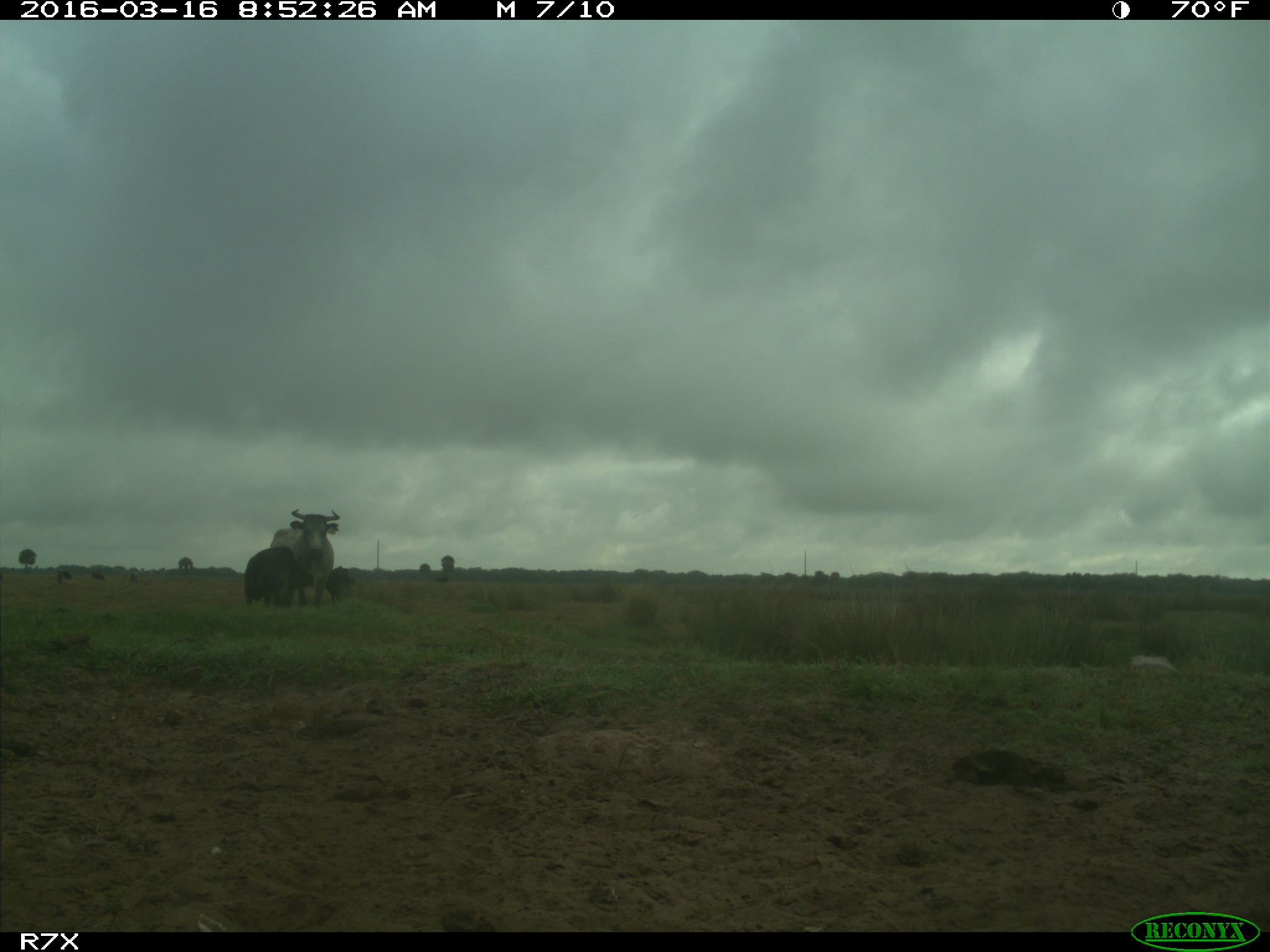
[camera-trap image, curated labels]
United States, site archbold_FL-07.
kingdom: Animalia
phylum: Chordata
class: Mammalia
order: Artiodactyla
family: Bovidae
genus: Bos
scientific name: Bos taurus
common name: domestic cow